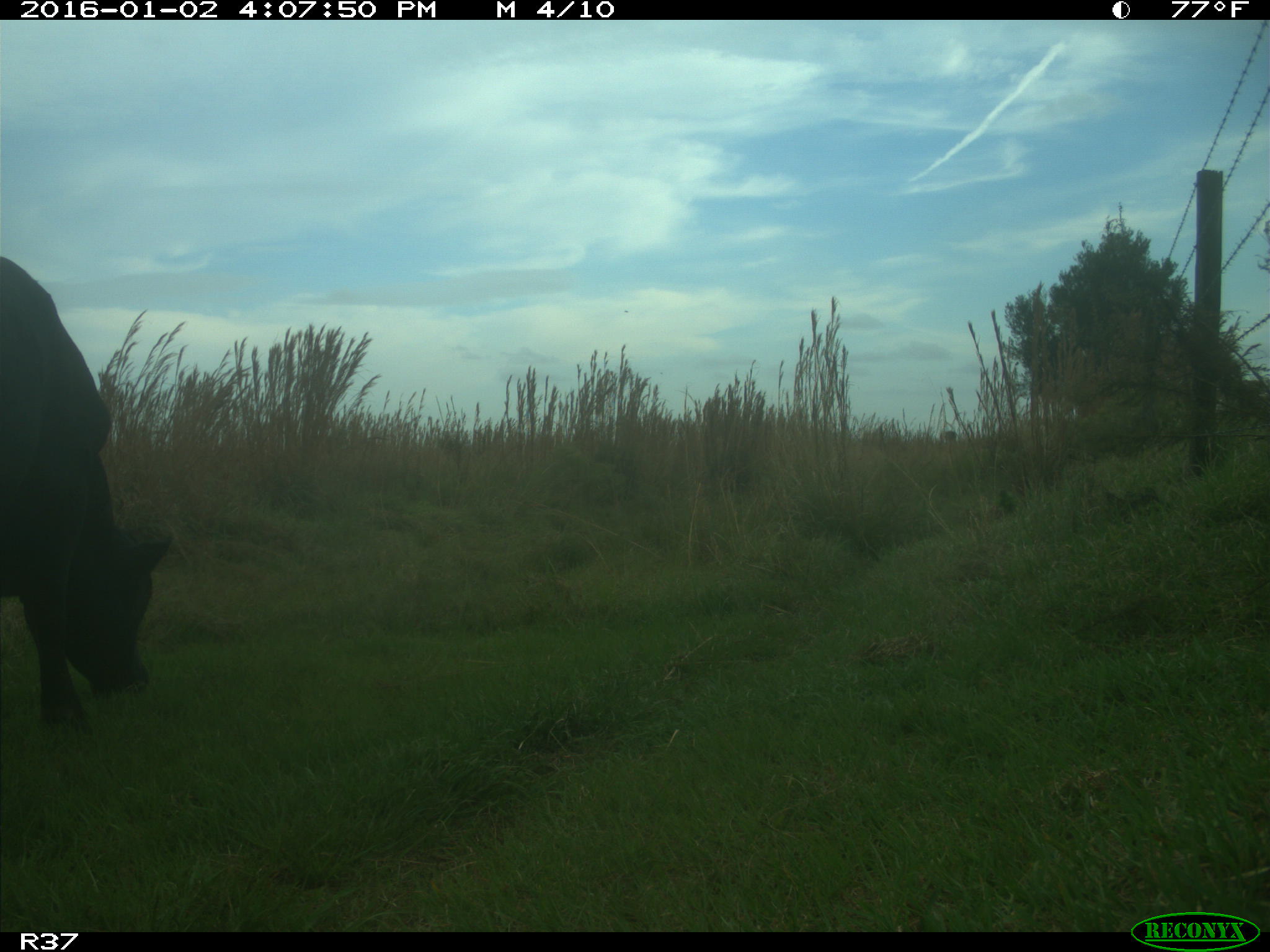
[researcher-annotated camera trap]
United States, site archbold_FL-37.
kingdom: Animalia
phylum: Chordata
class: Mammalia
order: Artiodactyla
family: Bovidae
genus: Bos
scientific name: Bos taurus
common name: domestic cow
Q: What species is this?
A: Bos taurus (domestic cow).